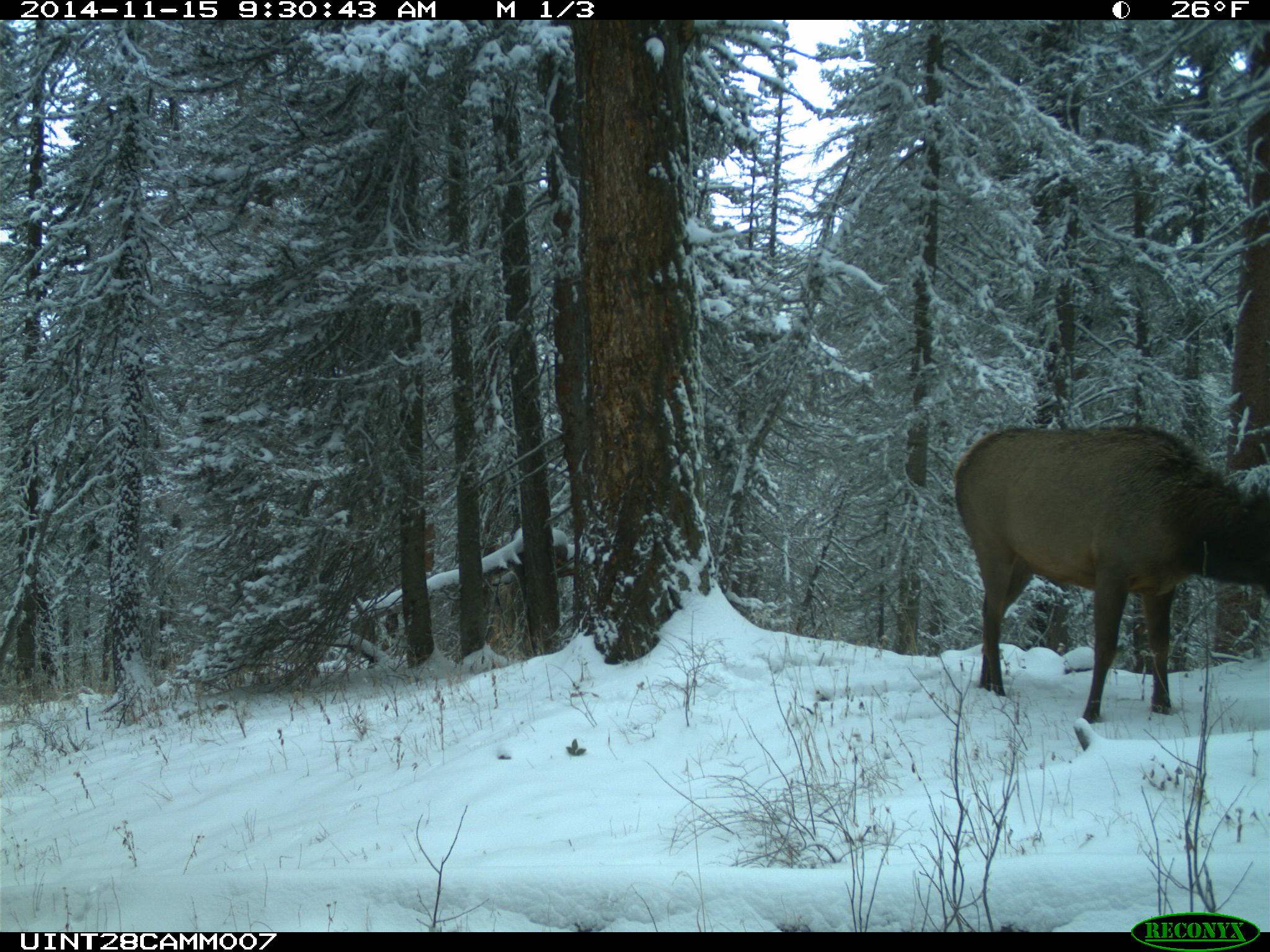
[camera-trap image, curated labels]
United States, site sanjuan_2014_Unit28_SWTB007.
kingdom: Animalia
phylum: Chordata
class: Mammalia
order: Artiodactyla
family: Cervidae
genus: Cervus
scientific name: Cervus elaphus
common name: red deer